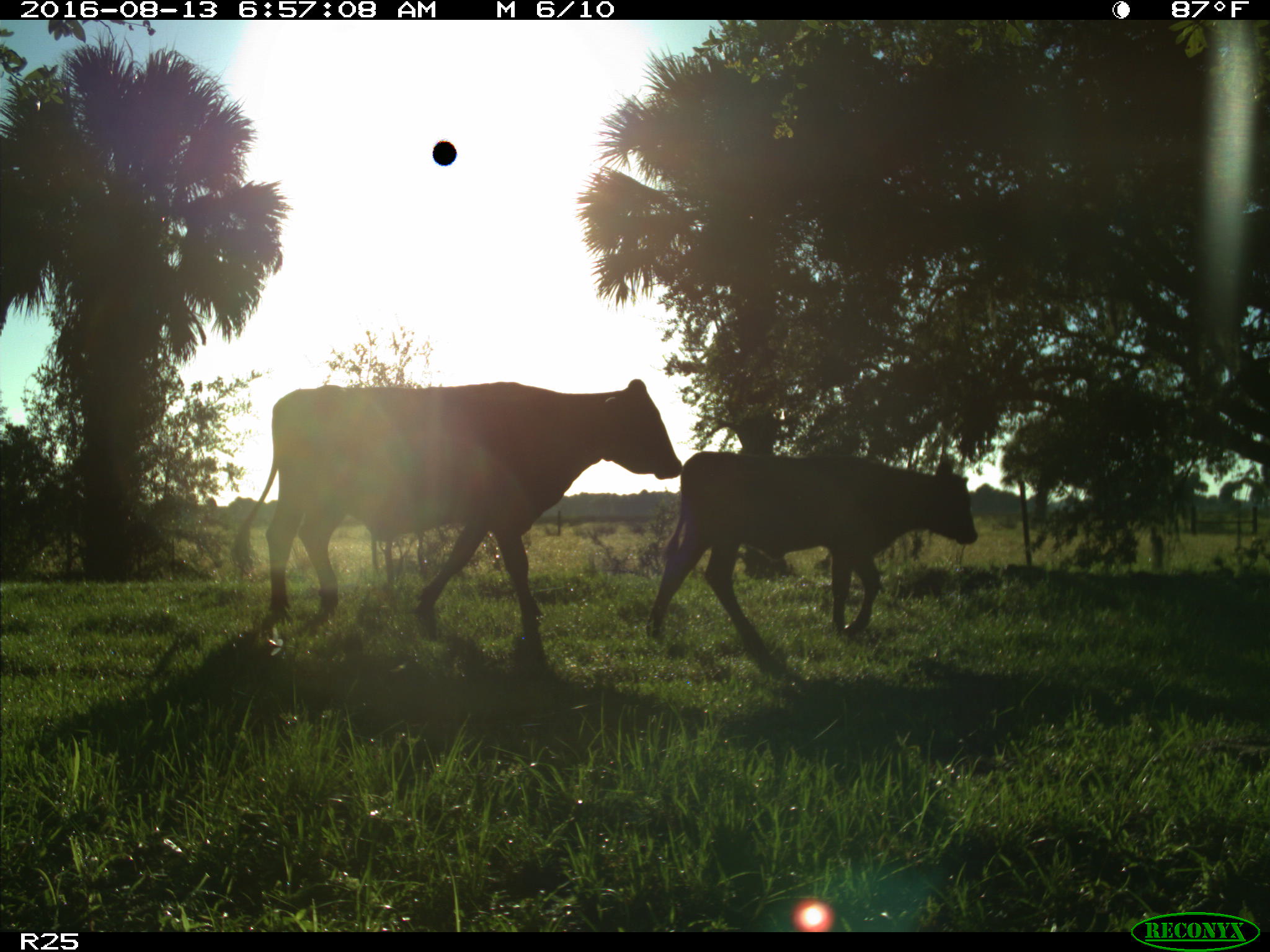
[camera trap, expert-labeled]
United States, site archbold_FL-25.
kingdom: Animalia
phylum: Chordata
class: Mammalia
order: Artiodactyla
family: Bovidae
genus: Bos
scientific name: Bos taurus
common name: domestic cow